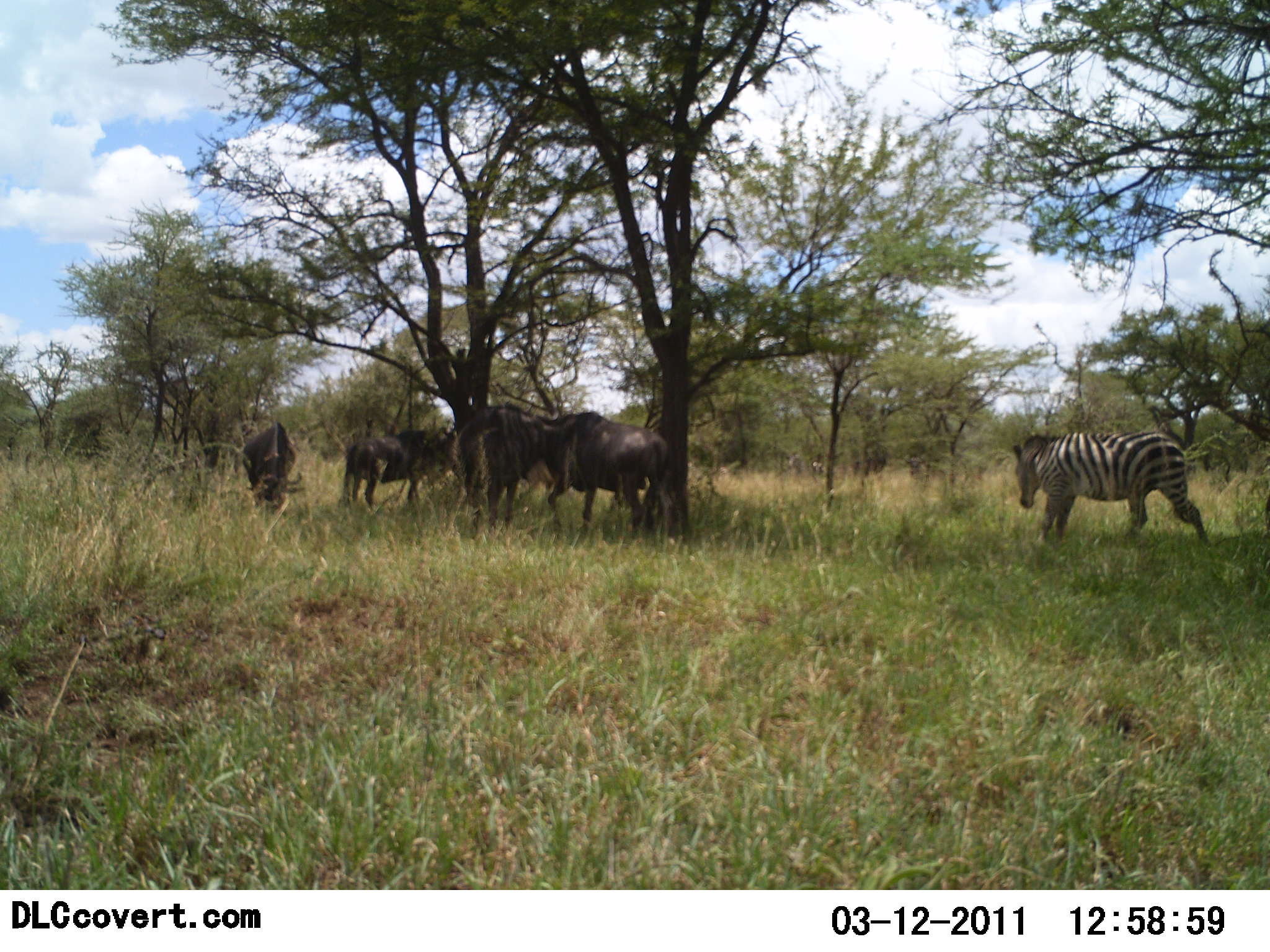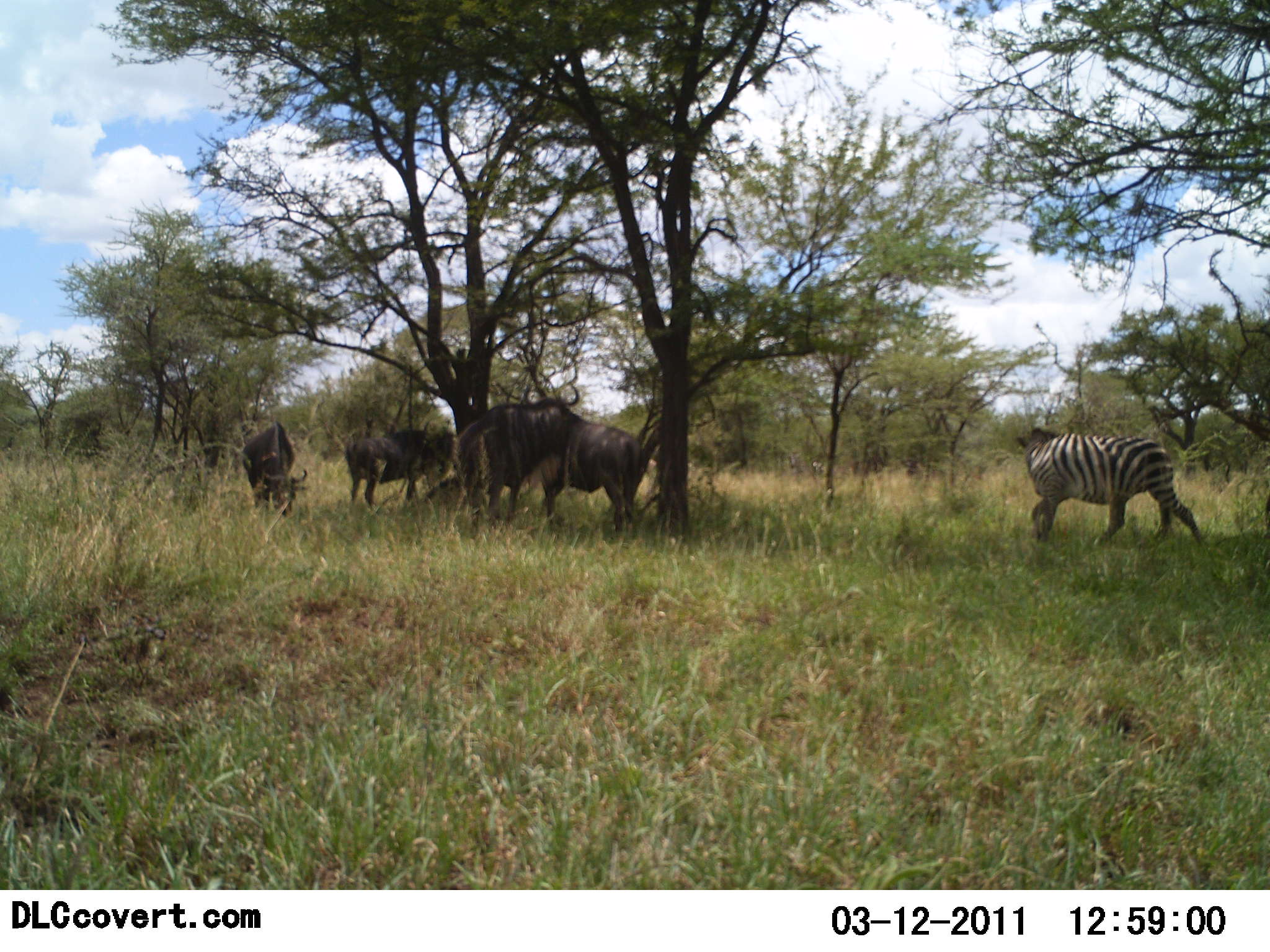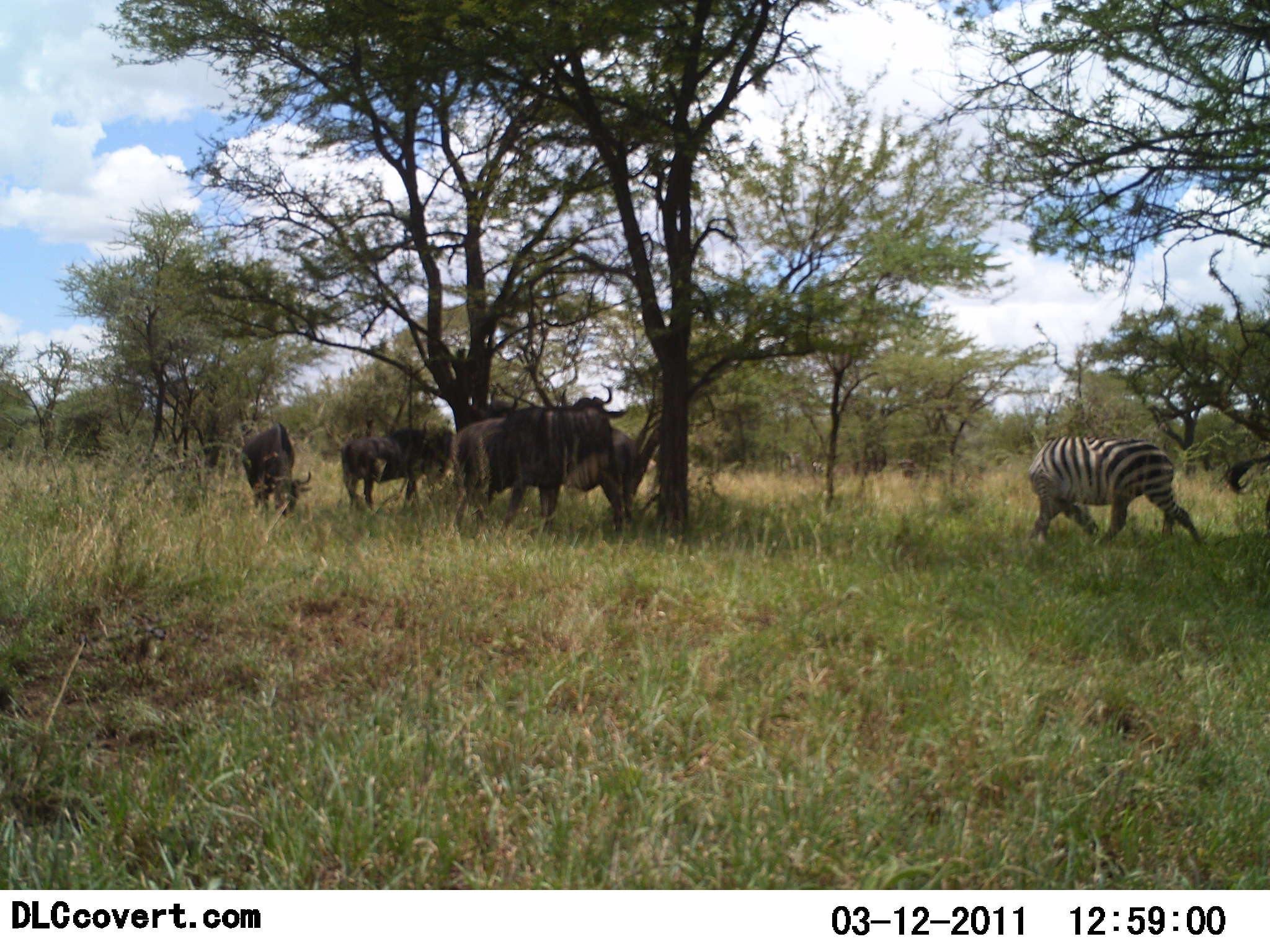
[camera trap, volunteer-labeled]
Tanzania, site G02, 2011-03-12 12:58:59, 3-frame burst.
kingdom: Animalia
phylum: Chordata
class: Mammalia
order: Artiodactyla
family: Bovidae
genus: Connochaetes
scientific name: Connochaetes taurinus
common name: blue wildebeest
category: wildebeest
Wildebeest (blue wildebeest) (Connochaetes taurinus), count 4. Behavior (volunteer vote fractions): standing 75%, resting 17%, moving 8%, interacting 42%. Young present (vote fraction): 0%. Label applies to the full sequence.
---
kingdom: Animalia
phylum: Chordata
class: Mammalia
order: Perissodactyla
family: Equidae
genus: Equus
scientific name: Equus quagga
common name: plains zebra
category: zebra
Zebra (plains zebra) (Equus quagga), count 1. Behavior (volunteer vote fractions): standing 31%, resting 8%, moving 46%, interacting 0%. Young present (vote fraction): 0%. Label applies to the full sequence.